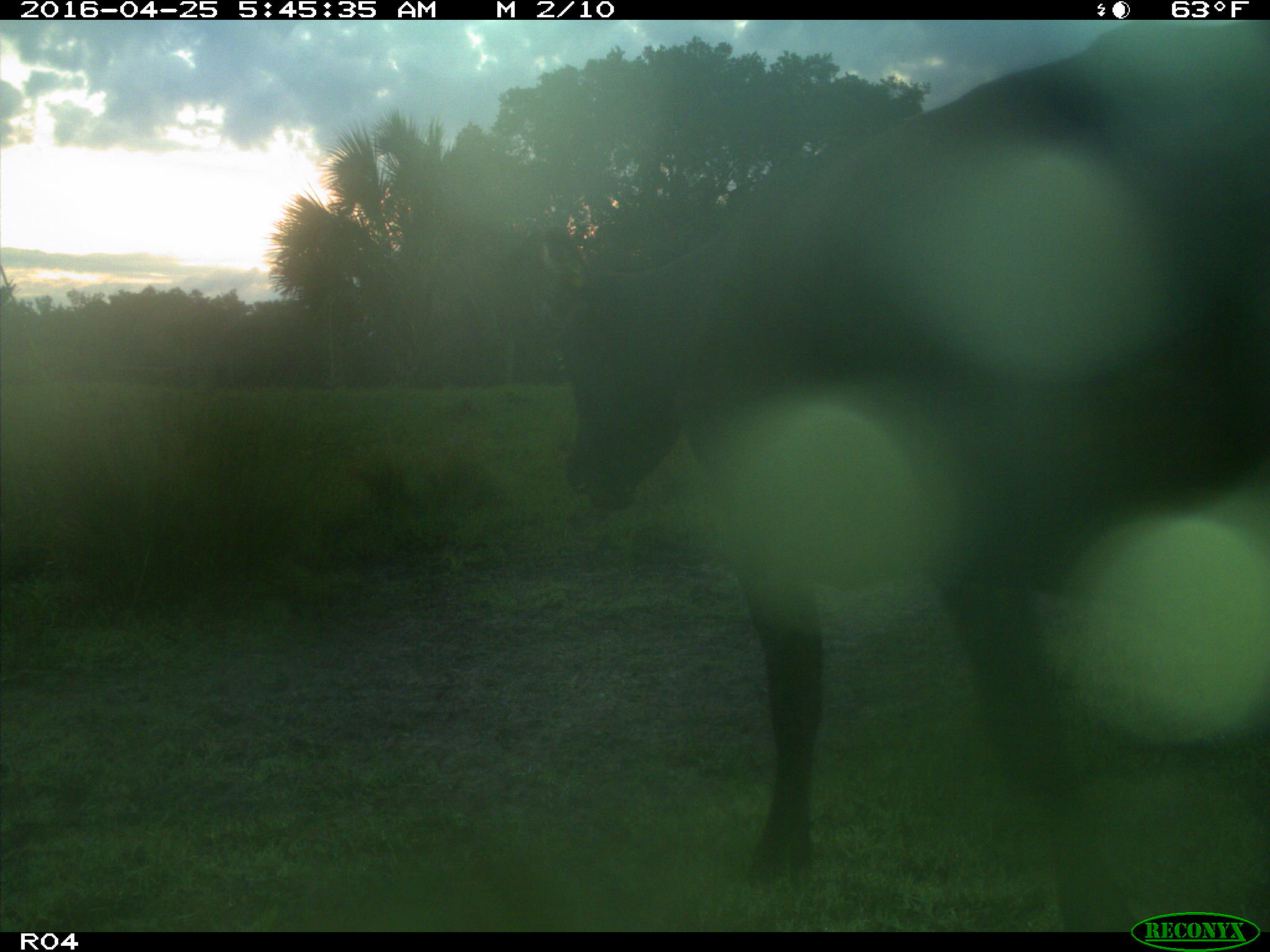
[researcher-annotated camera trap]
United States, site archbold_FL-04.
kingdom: Animalia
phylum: Chordata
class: Mammalia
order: Artiodactyla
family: Bovidae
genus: Bos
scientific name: Bos taurus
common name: domestic cow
Bos taurus (domestic cow).